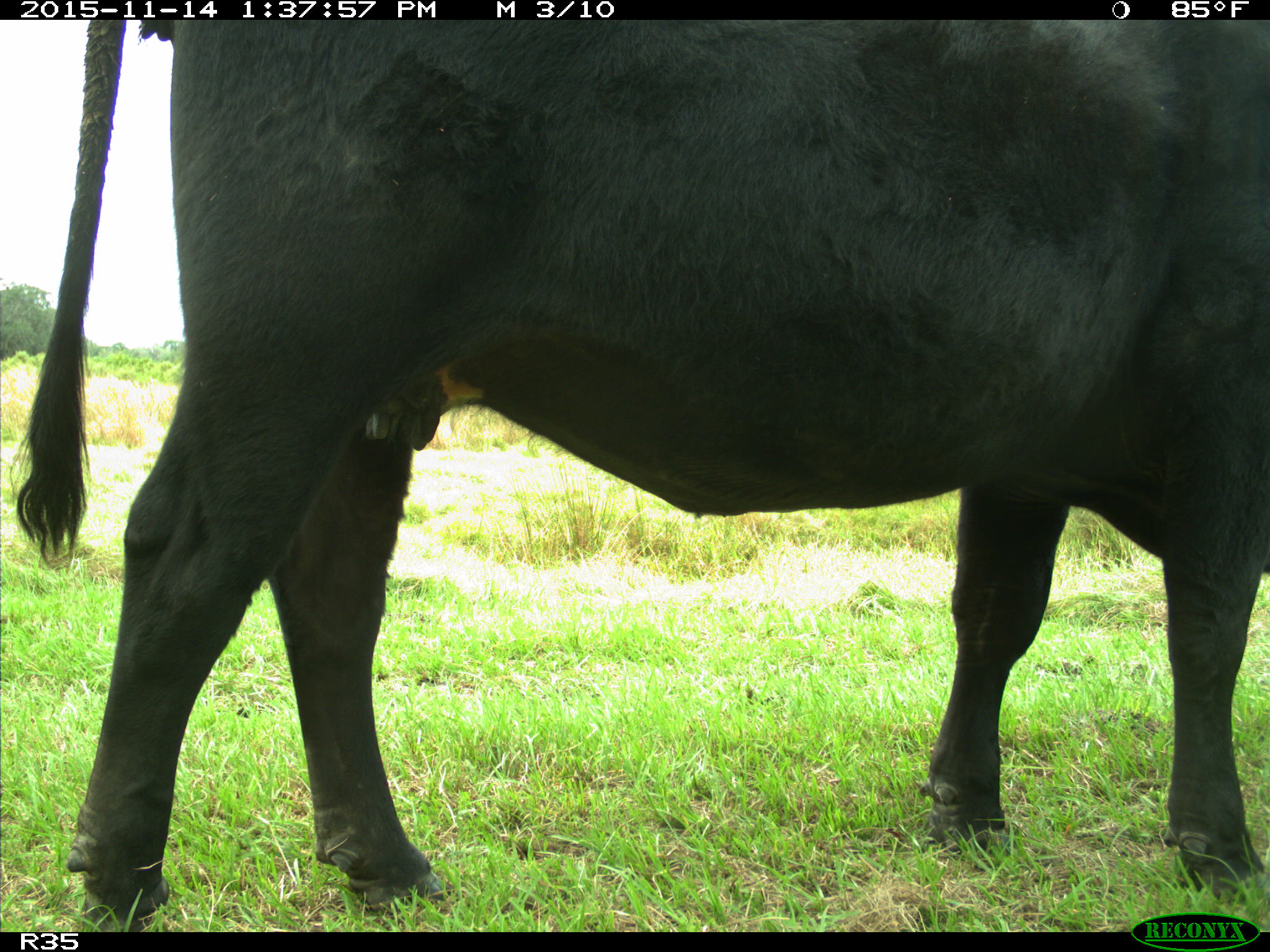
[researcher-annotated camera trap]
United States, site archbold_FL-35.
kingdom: Animalia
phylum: Chordata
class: Mammalia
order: Artiodactyla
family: Bovidae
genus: Bos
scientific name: Bos taurus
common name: domestic cow